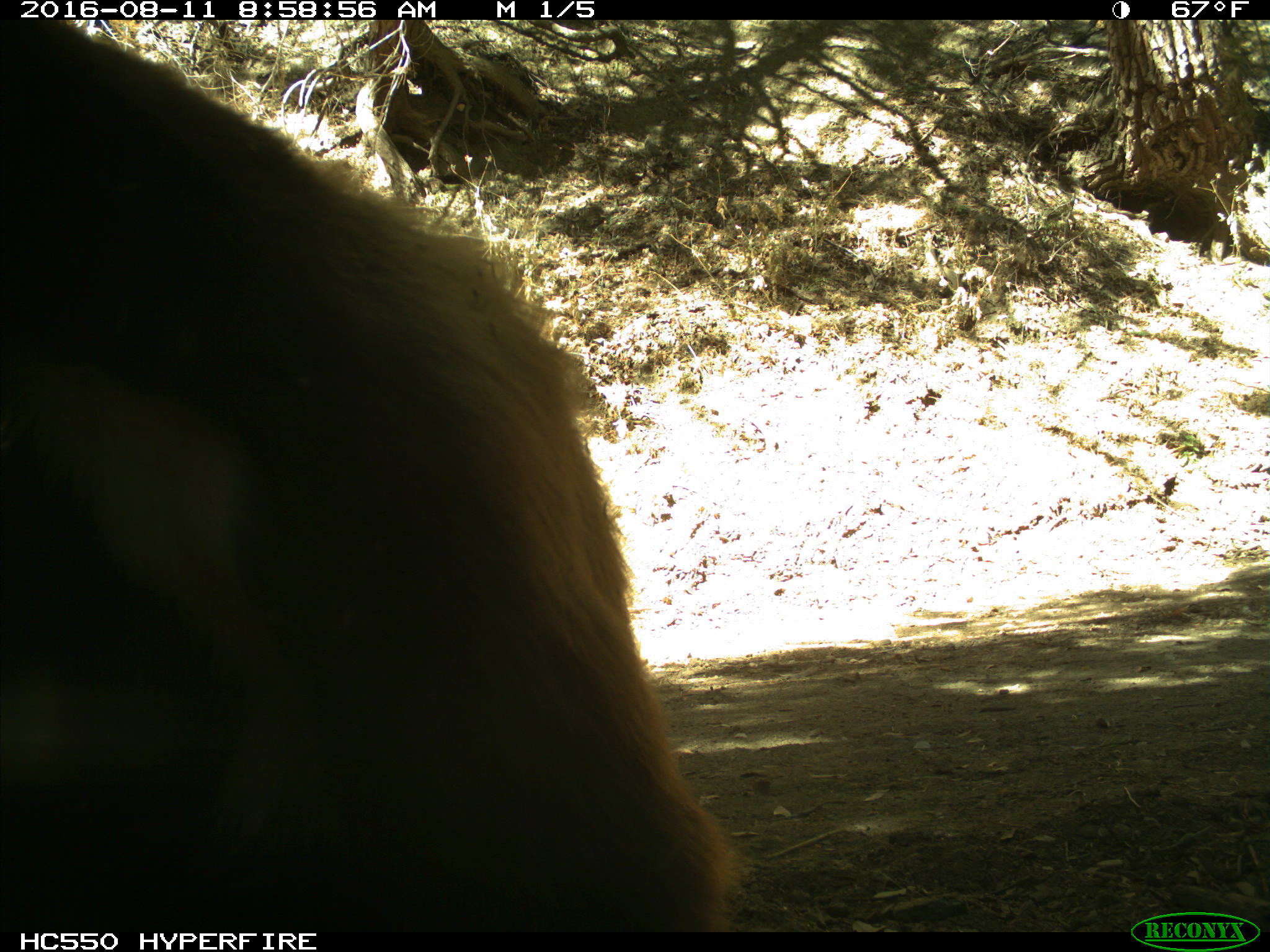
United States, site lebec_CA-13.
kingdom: Animalia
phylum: Chordata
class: Mammalia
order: Carnivora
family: Ursidae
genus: Ursus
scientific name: Ursus americanus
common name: american black bear